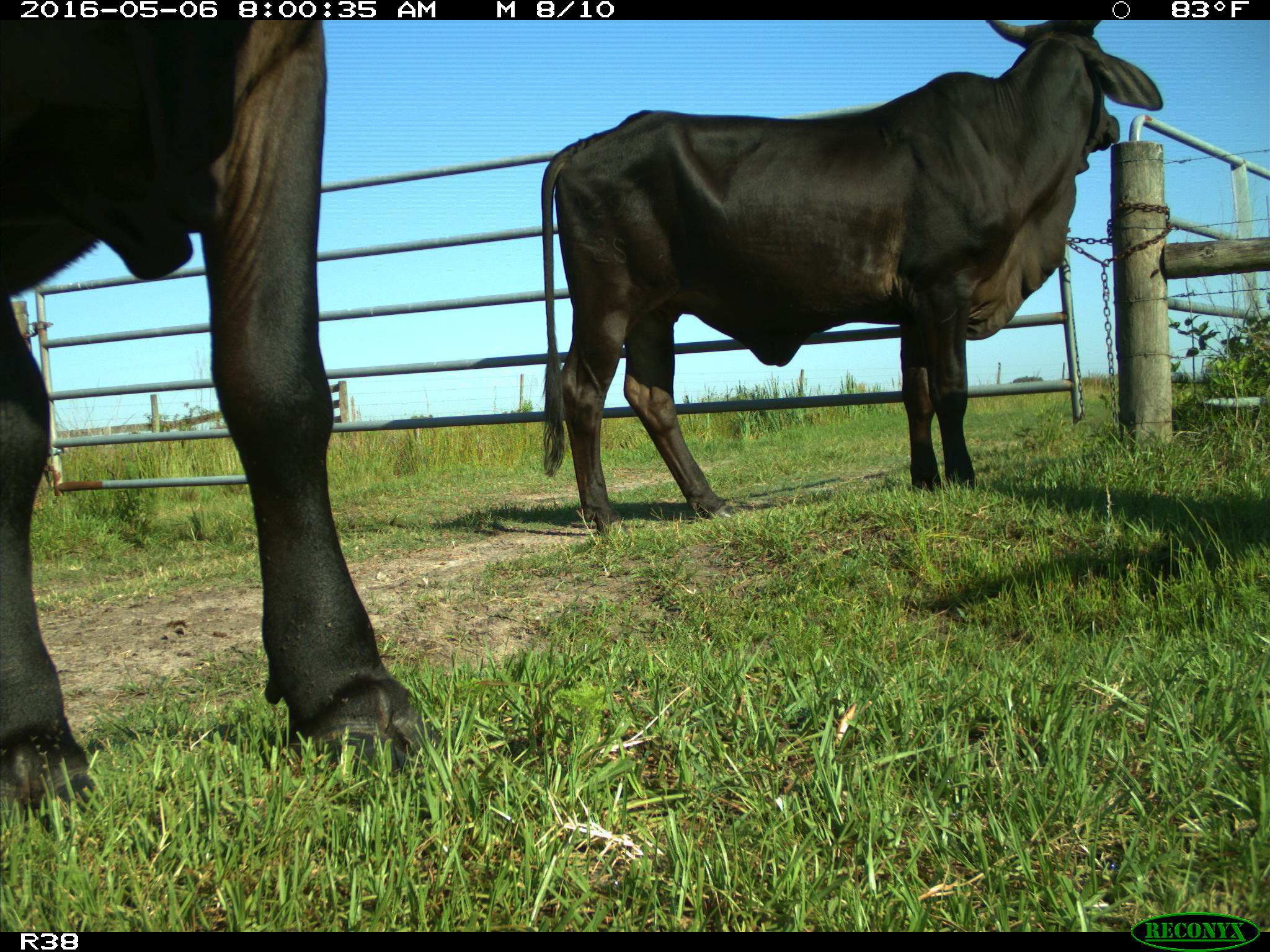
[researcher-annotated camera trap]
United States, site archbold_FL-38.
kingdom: Animalia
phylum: Chordata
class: Mammalia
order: Artiodactyla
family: Bovidae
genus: Bos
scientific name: Bos taurus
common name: domestic cow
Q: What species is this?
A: Bos taurus (domestic cow).